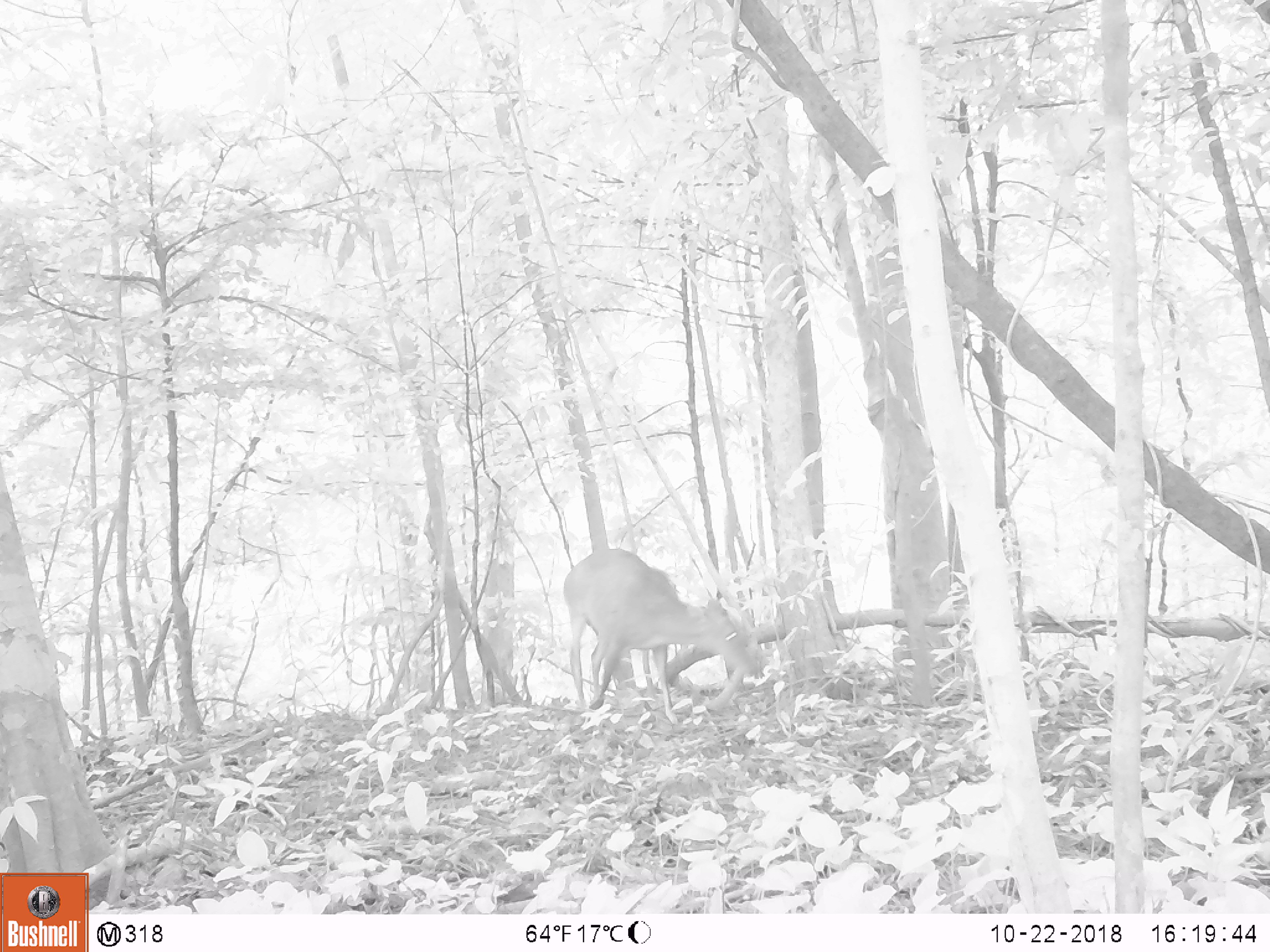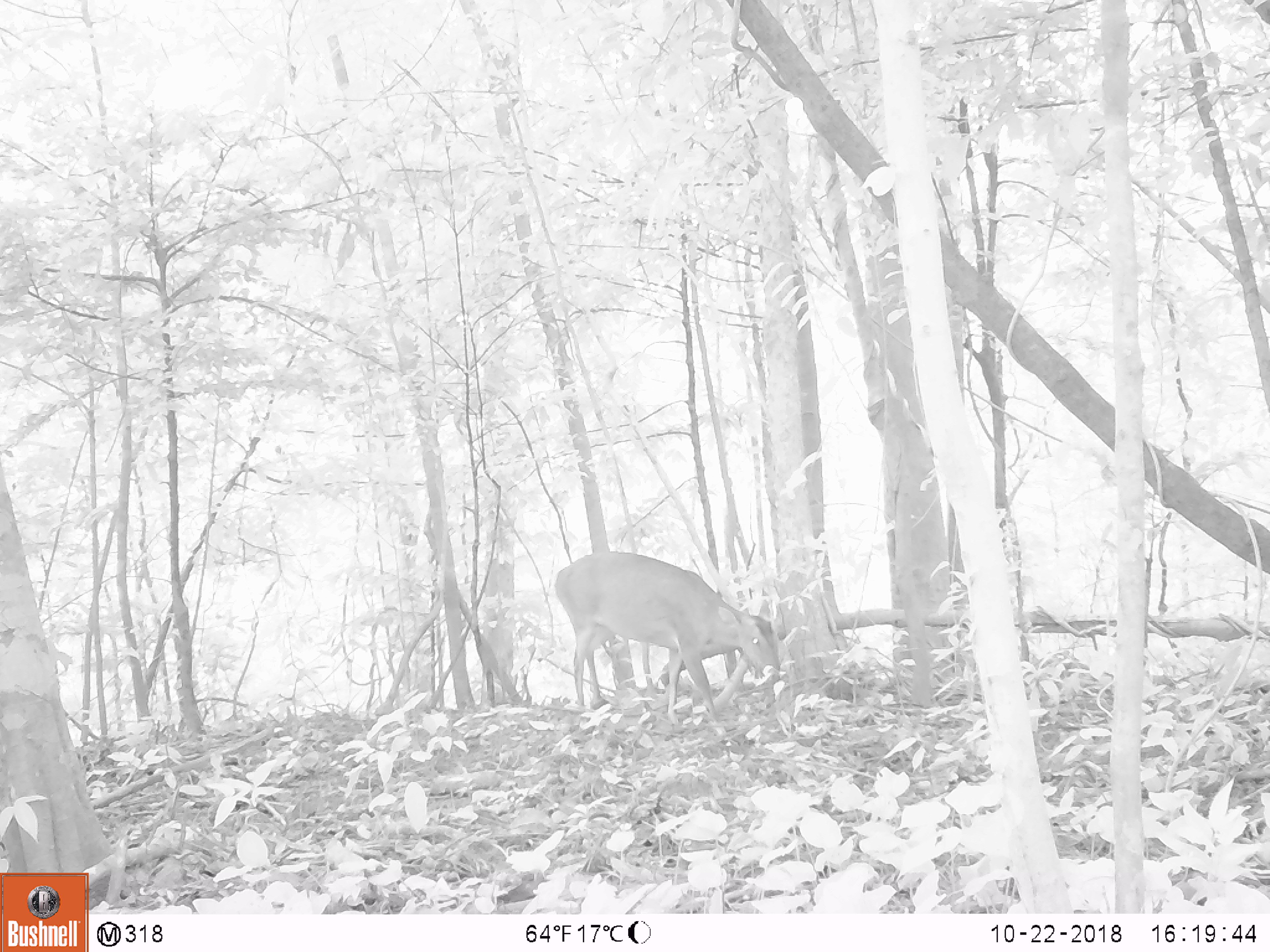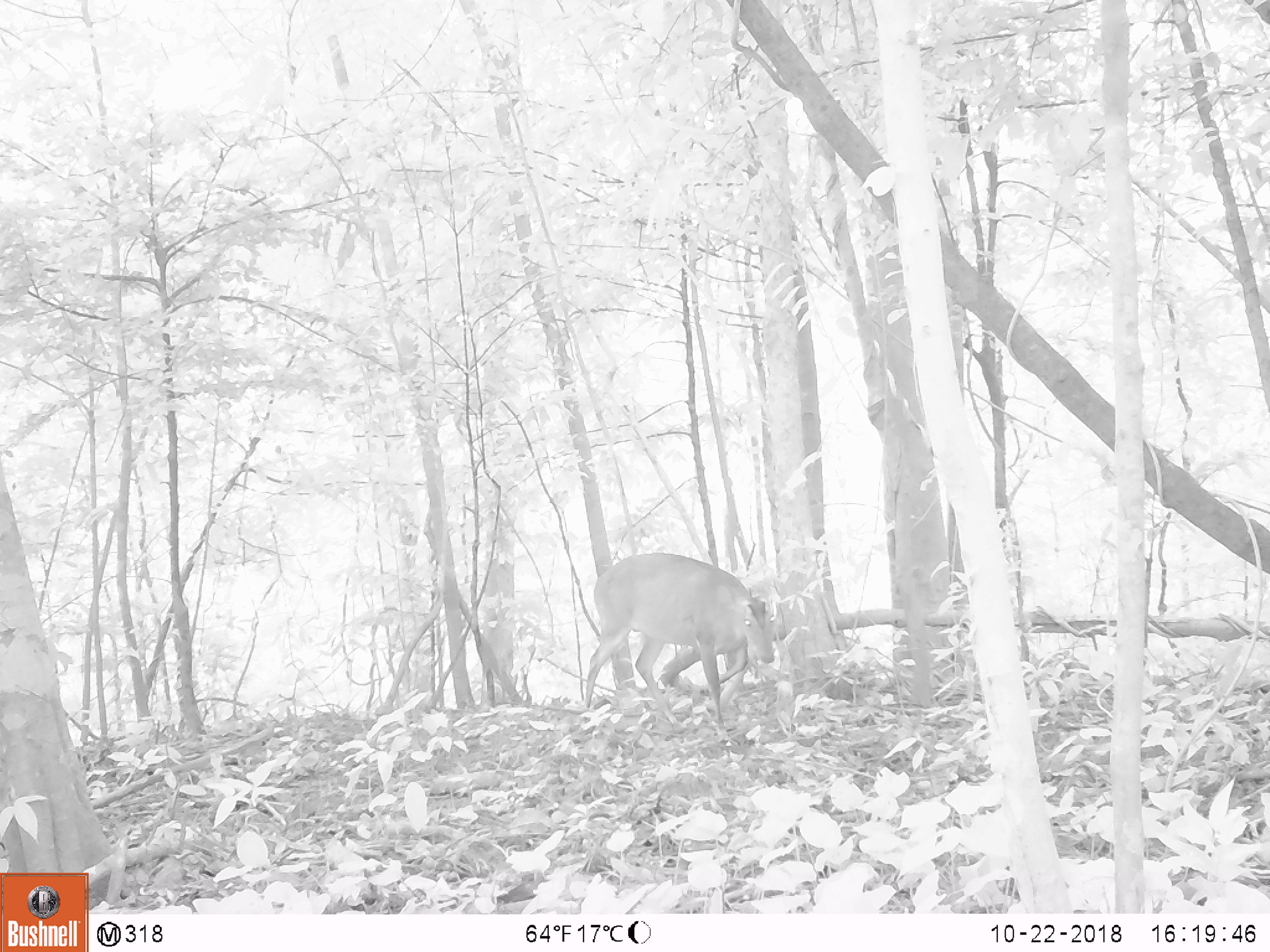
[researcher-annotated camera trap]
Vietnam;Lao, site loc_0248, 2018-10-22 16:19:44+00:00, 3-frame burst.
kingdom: Animalia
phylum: Chordata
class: Mammalia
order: Artiodactyla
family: Cervidae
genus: Muntiacus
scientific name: Muntiacus vuquangensis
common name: large-antlered muntjac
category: large antlered muntjac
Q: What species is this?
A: Large antlered muntjac (large-antlered muntjac) (Muntiacus vuquangensis).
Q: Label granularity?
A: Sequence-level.